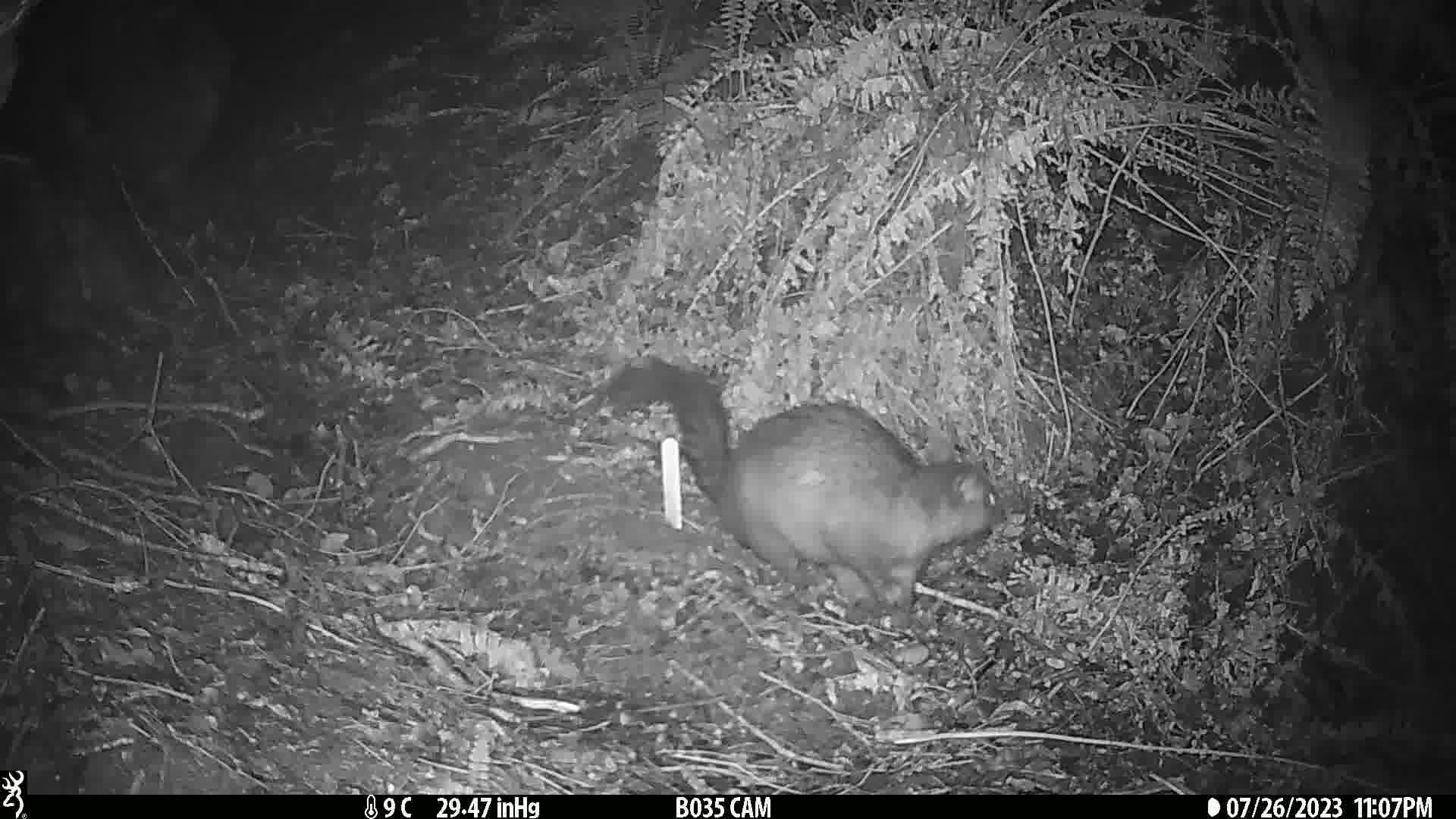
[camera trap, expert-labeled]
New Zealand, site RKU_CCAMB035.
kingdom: Animalia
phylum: Chordata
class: Mammalia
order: Diprotodontia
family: Phalangeridae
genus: Trichosurus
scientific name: Trichosurus vulpecula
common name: common brushtail possum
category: possum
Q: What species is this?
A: Possum (common brushtail possum) (Trichosurus vulpecula).